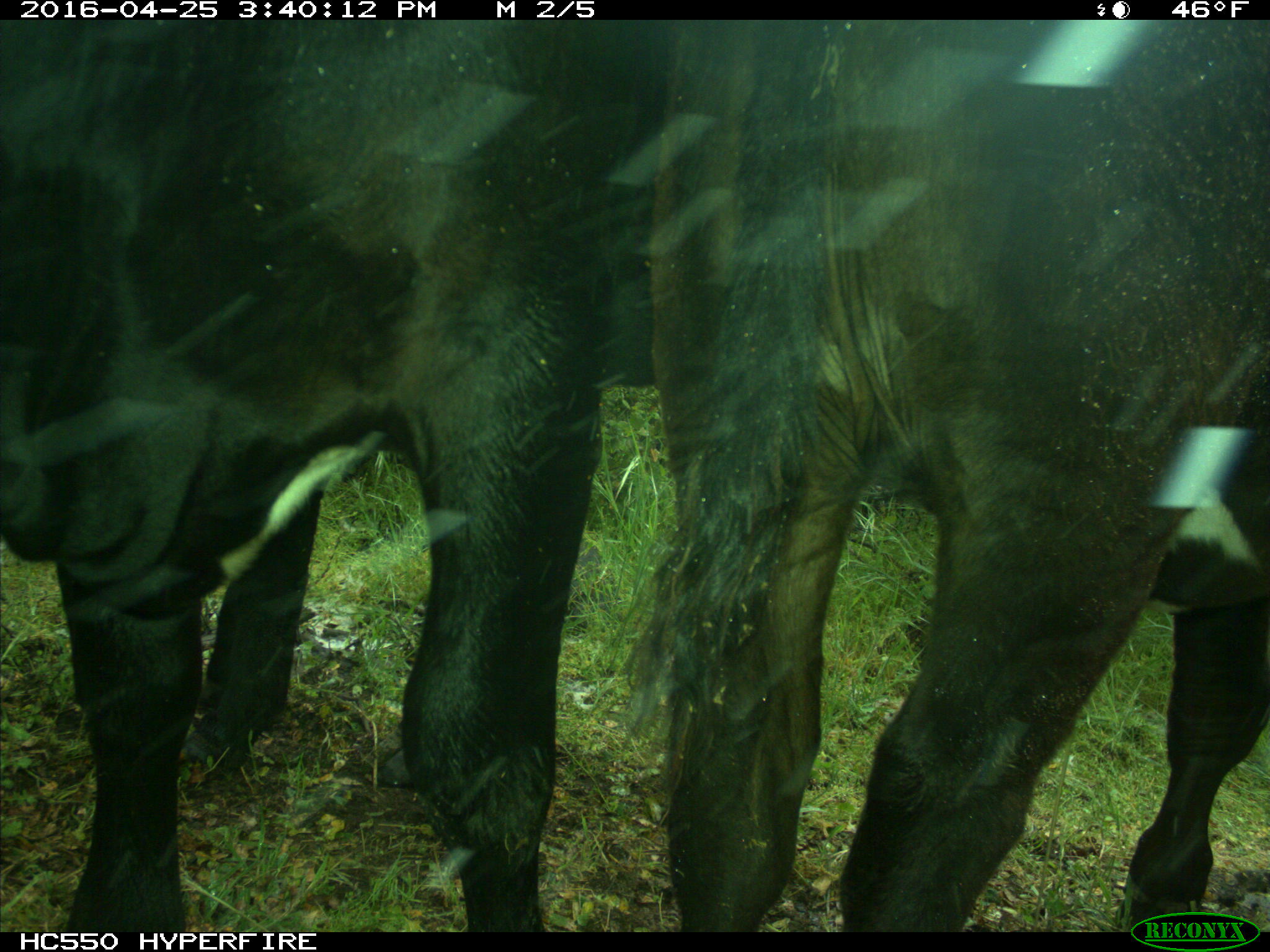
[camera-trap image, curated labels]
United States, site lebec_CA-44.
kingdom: Animalia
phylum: Chordata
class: Mammalia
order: Artiodactyla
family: Bovidae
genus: Bos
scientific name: Bos taurus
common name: domestic cow